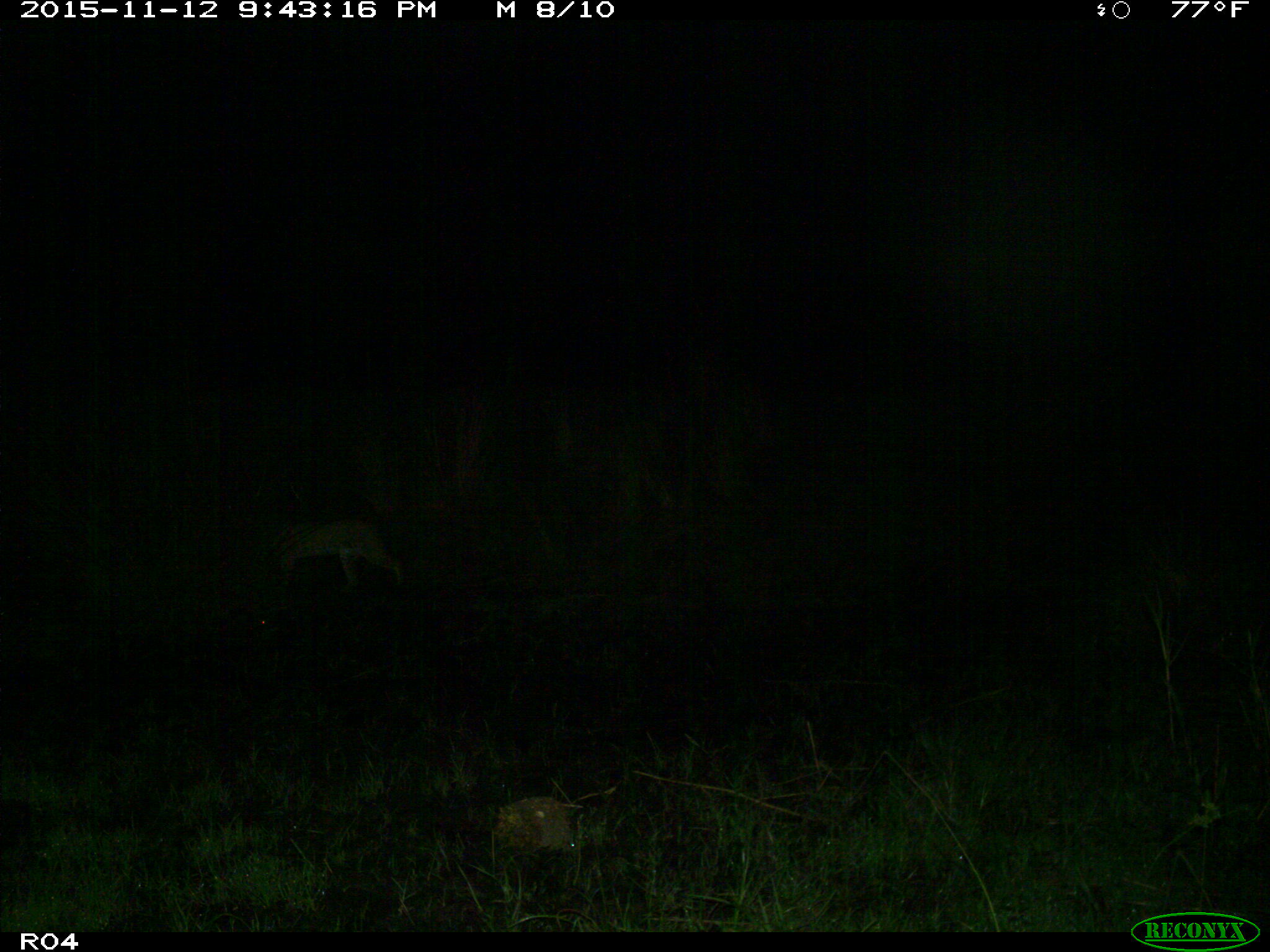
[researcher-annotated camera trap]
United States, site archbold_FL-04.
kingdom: Animalia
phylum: Chordata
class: Mammalia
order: Carnivora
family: Felidae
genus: Lynx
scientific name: Lynx rufus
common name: bobcat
Lynx rufus (bobcat).